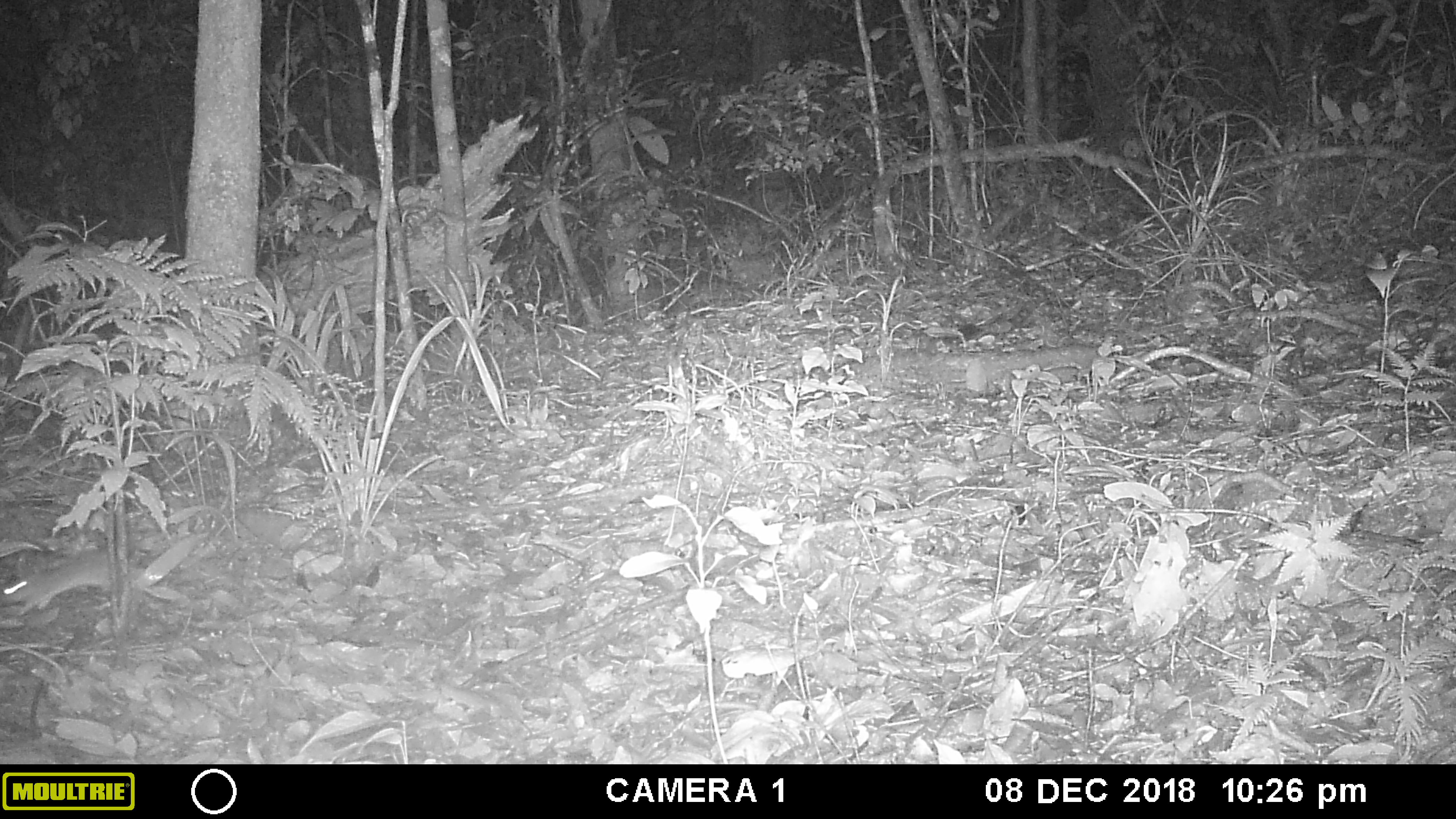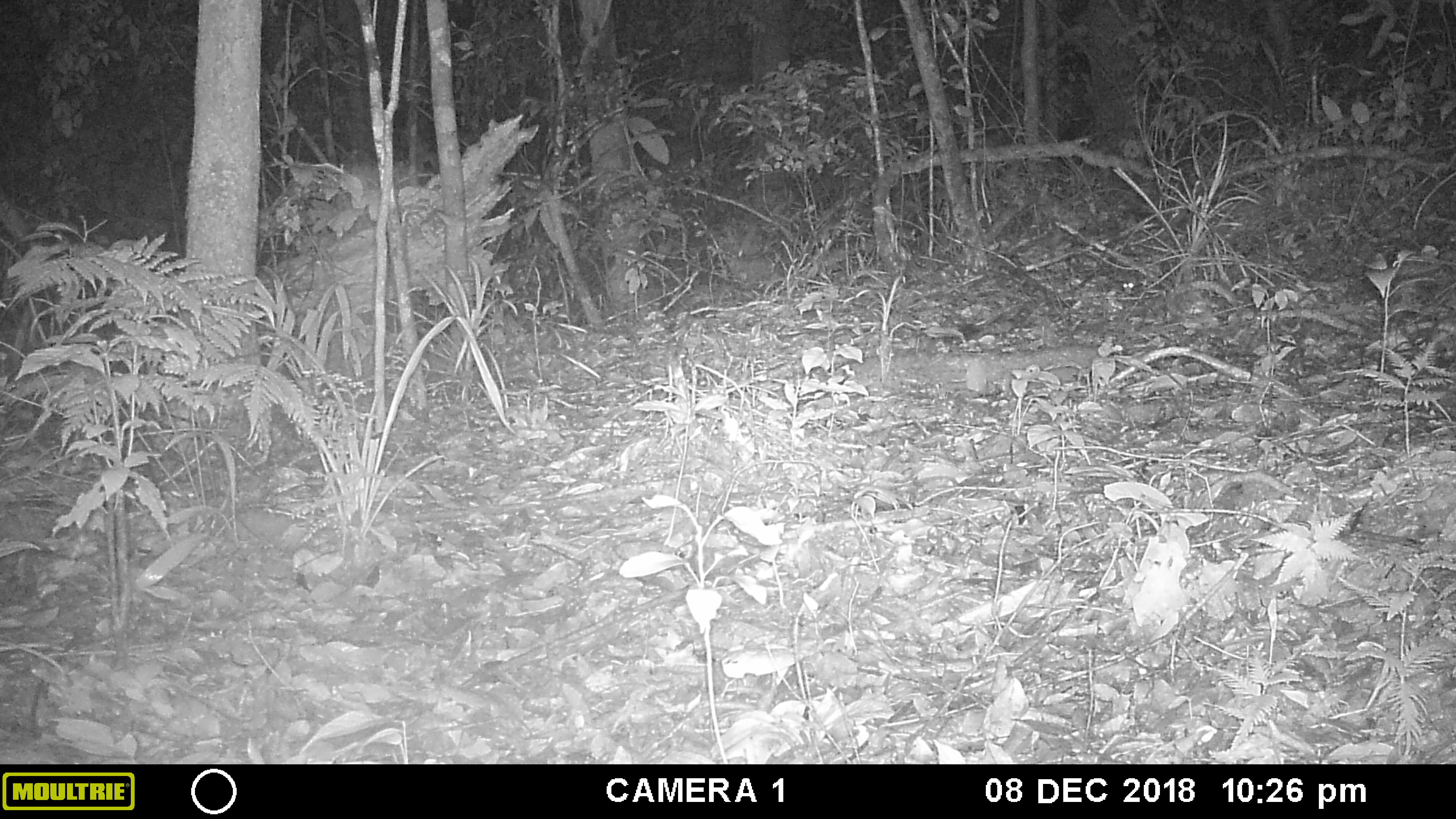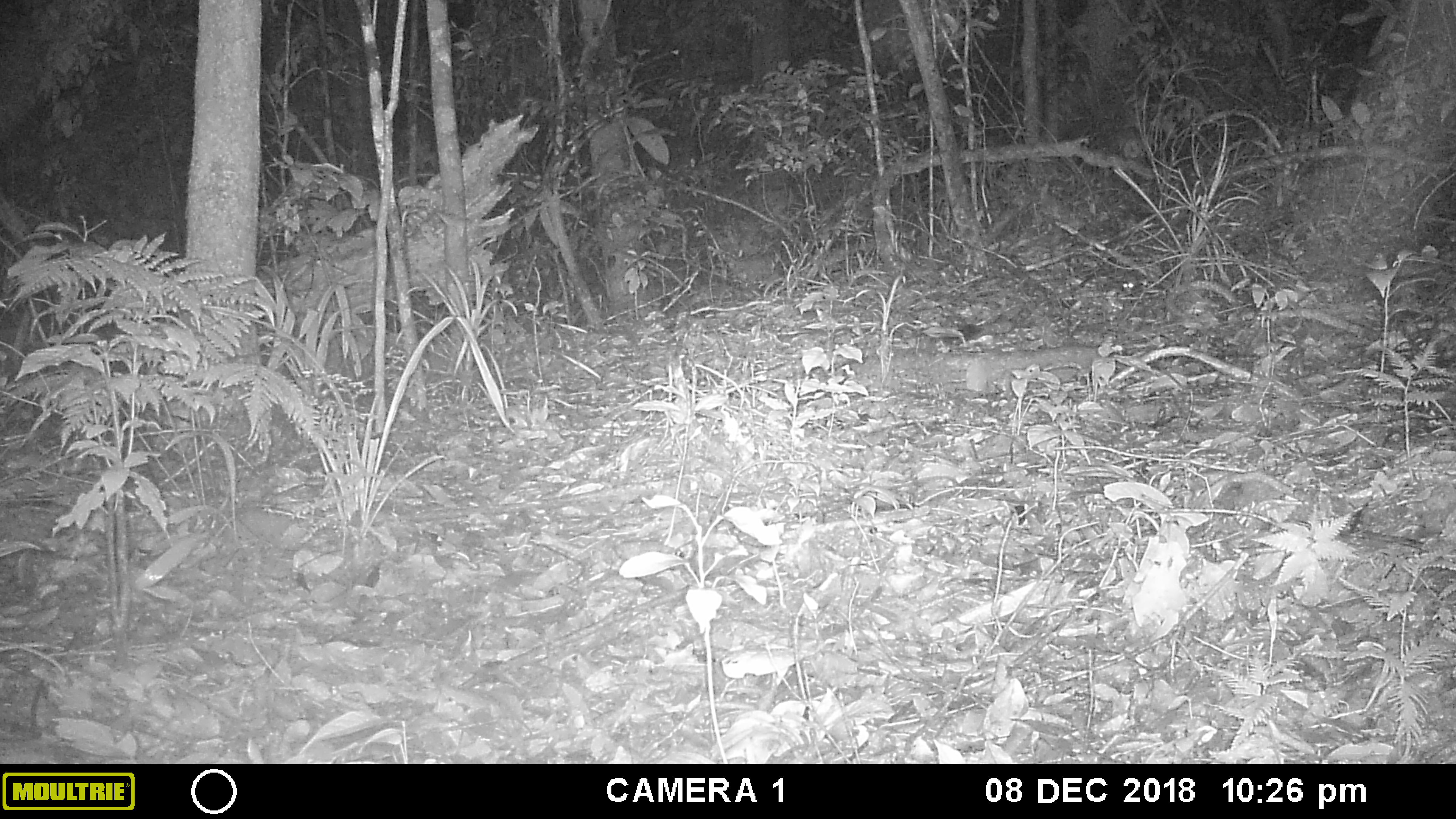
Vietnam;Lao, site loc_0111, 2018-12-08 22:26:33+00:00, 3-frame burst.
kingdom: Animalia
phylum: Chordata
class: Mammalia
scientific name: Mammalia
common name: mammal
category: unidentified small mammal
Unidentified small mammal (mammal) (Mammalia). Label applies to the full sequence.